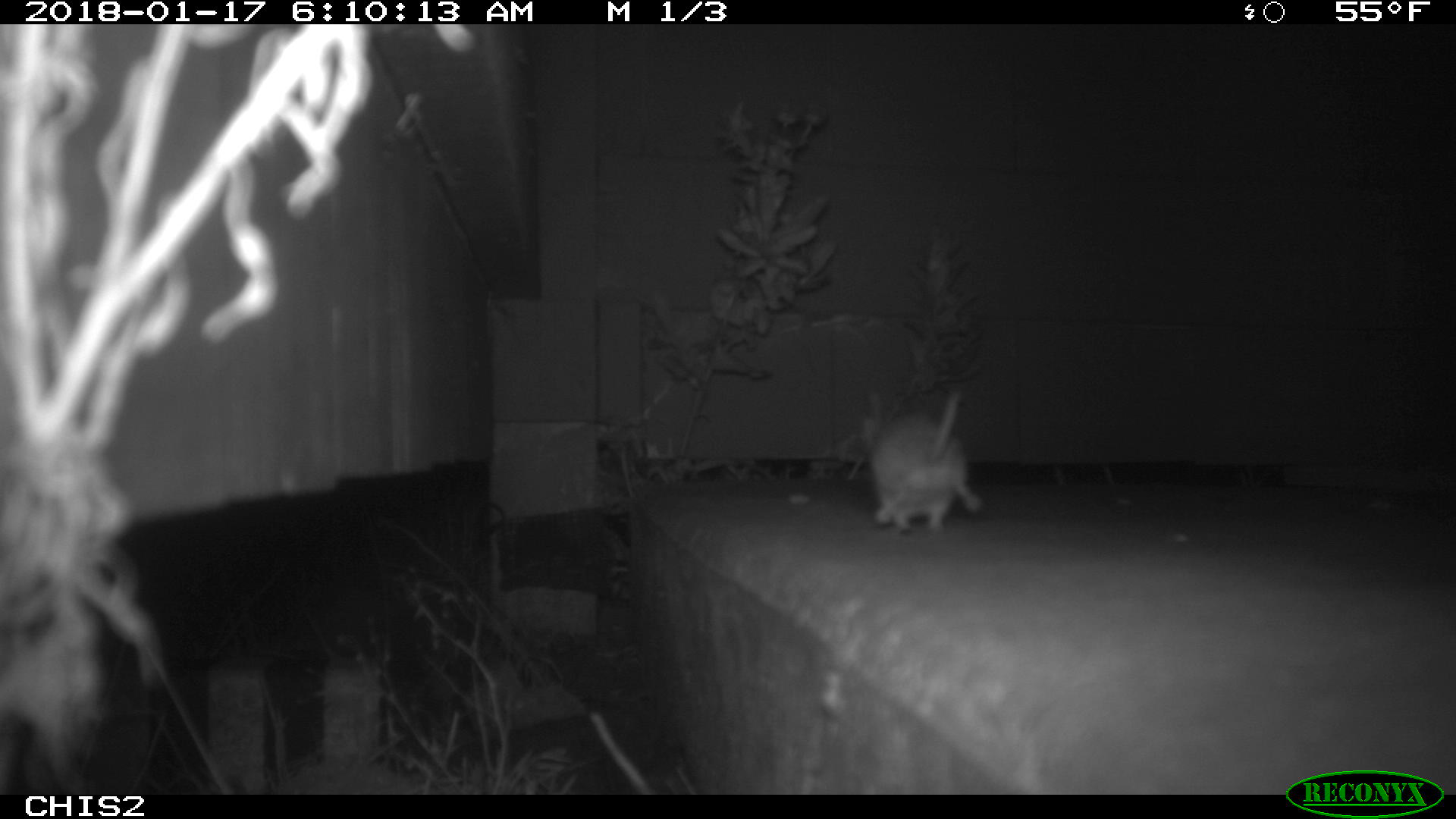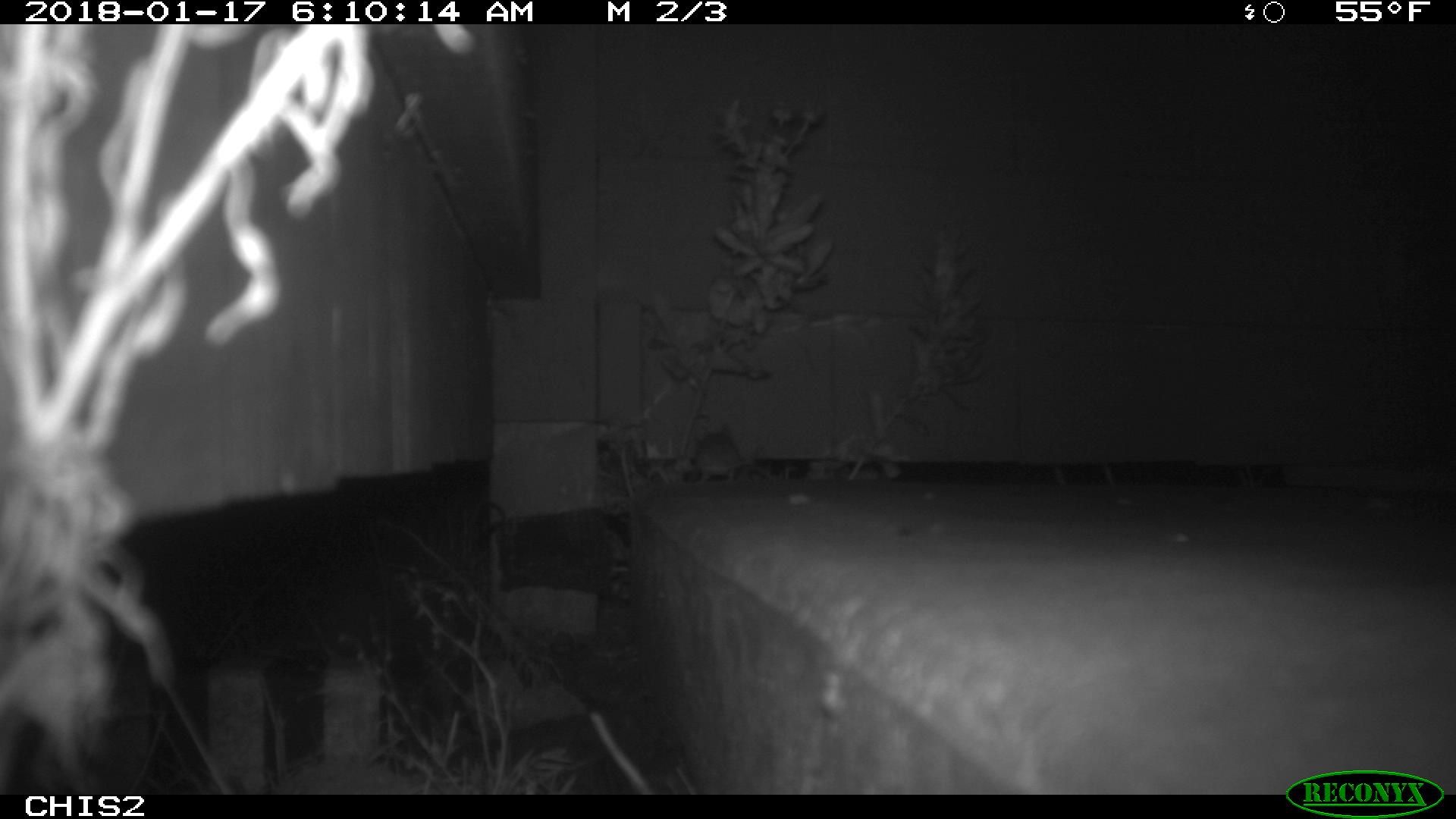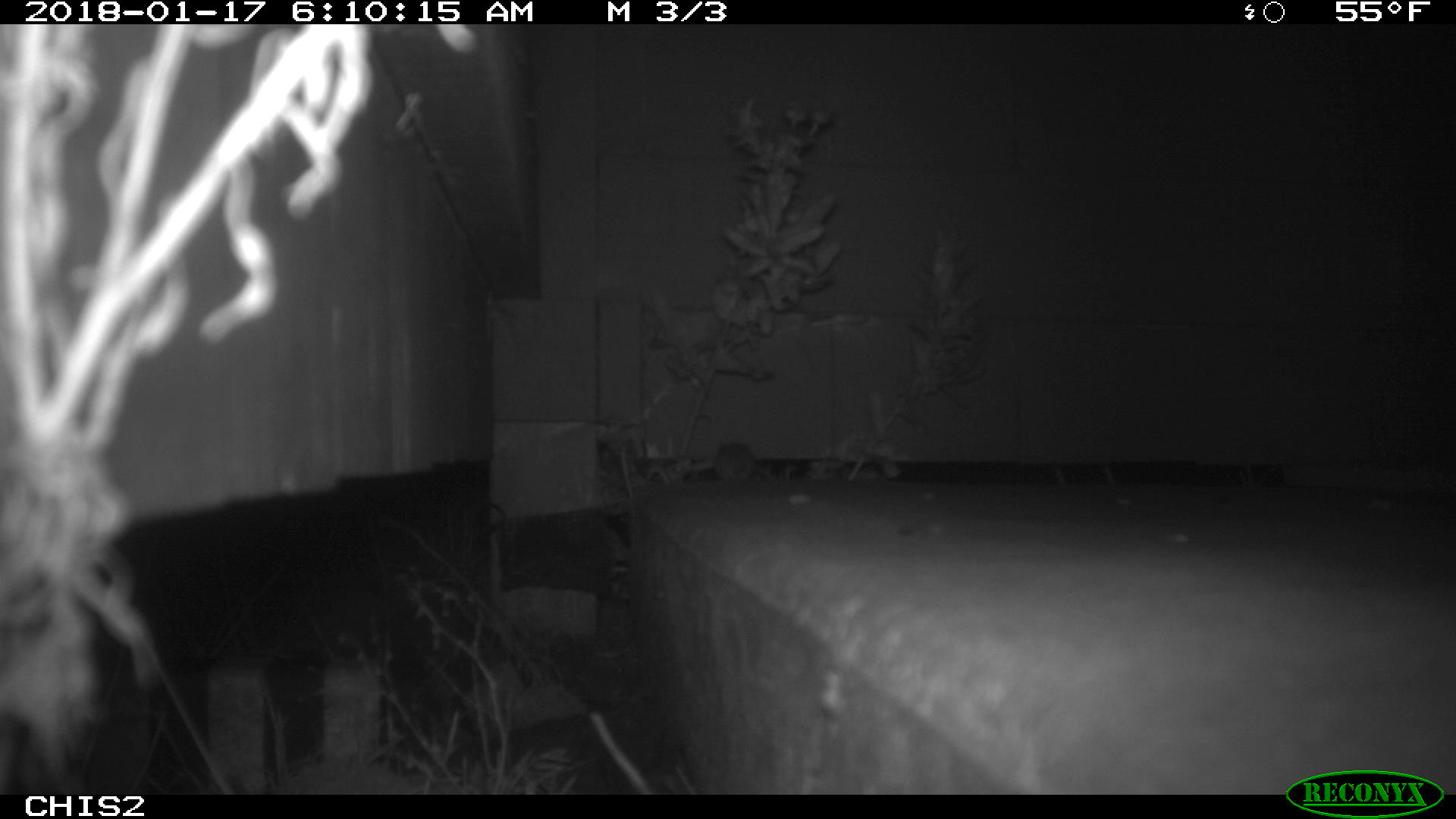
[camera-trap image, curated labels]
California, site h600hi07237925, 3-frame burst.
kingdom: Animalia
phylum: Chordata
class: Mammalia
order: Rodentia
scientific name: Rodentia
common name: rodent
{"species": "rodent (Rodentia)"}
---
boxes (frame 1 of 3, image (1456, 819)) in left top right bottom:
rodent: 865 384 984 538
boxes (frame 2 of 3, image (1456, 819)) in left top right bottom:
rodent: 689 430 747 485